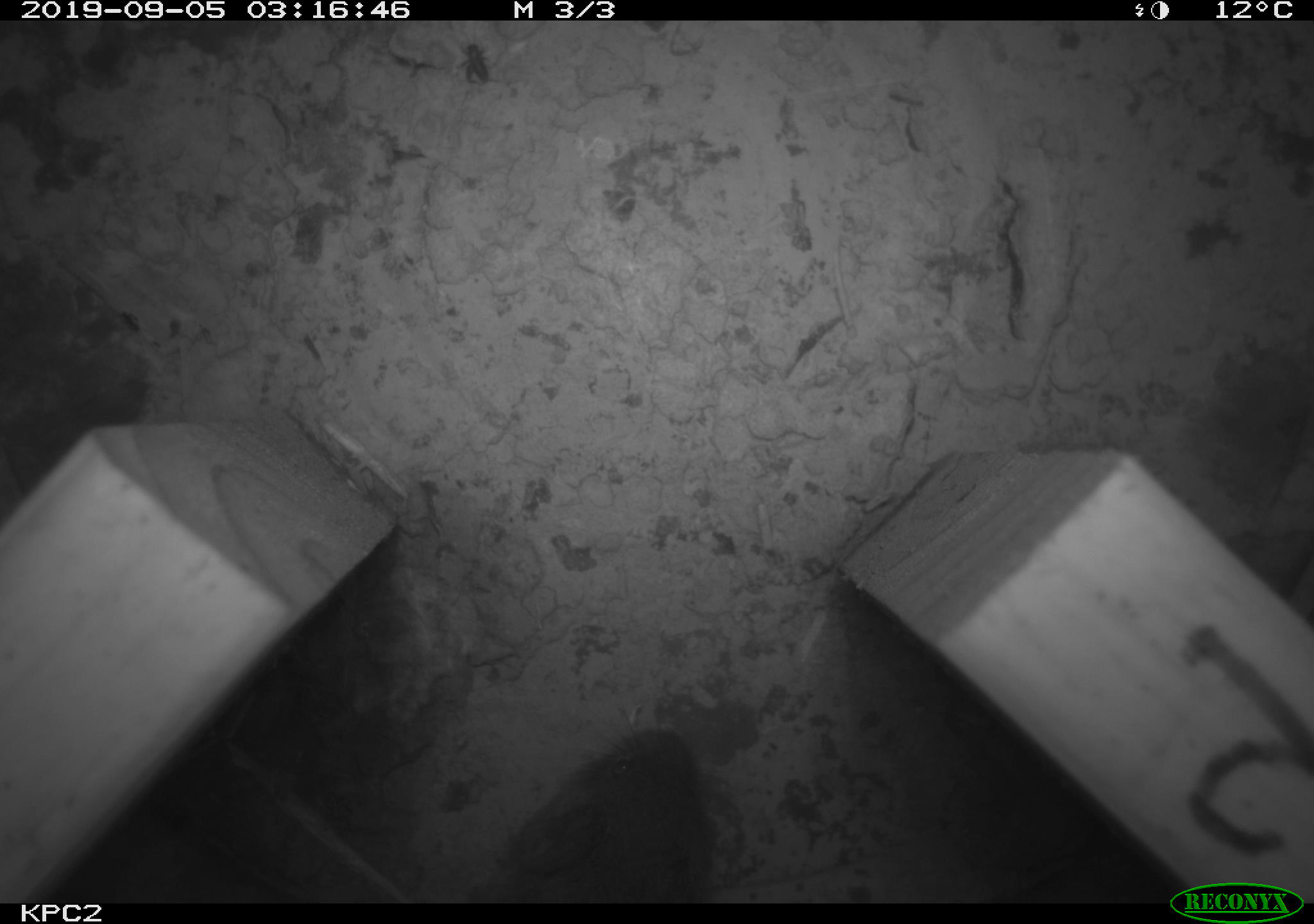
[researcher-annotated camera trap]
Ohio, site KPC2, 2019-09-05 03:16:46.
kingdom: Animalia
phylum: Chordata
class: Mammalia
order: Rodentia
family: Cricetidae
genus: Microtus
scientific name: Microtus pennsylvanicus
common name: meadow vole